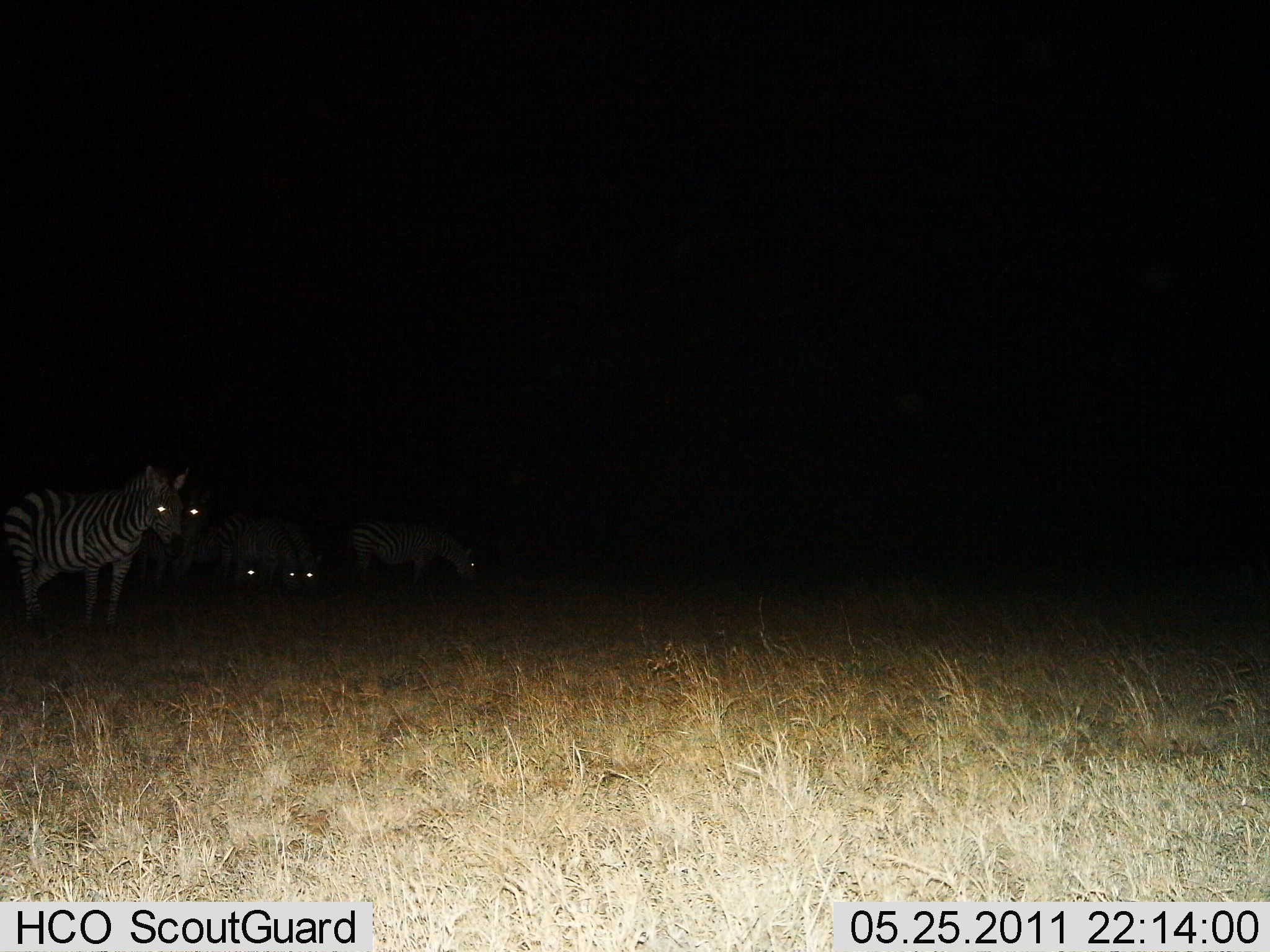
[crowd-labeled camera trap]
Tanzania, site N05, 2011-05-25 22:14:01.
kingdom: Animalia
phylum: Chordata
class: Mammalia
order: Perissodactyla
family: Equidae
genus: Equus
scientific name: Equus quagga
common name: plains zebra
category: zebra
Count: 4.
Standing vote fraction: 77%.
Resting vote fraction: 8%.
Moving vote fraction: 15%.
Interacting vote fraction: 0%.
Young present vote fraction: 0%.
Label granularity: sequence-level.